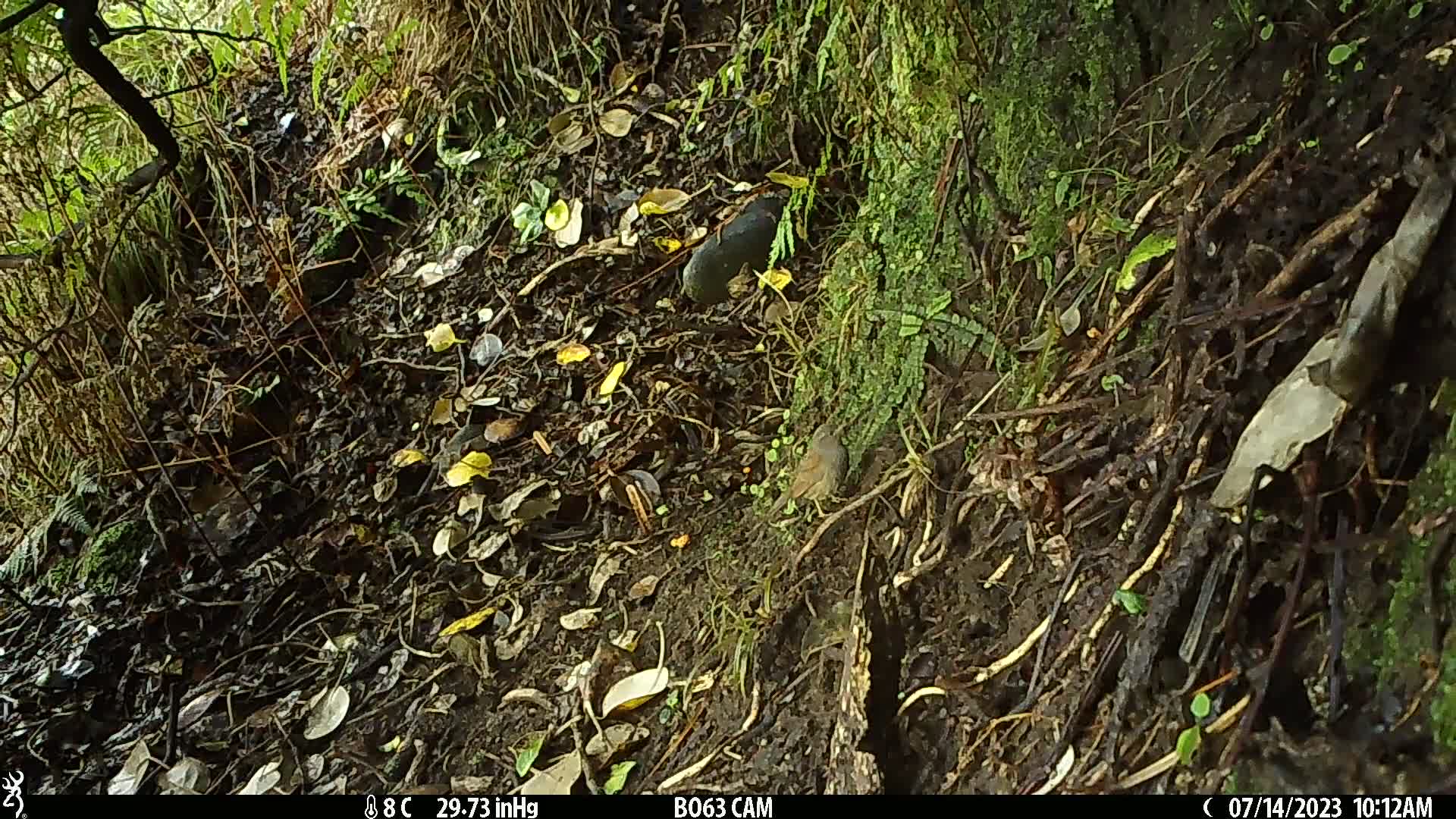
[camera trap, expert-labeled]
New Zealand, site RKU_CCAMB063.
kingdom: Animalia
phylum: Chordata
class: Aves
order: Passeriformes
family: Prunellidae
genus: Prunella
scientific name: Prunella modularis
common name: dunnock